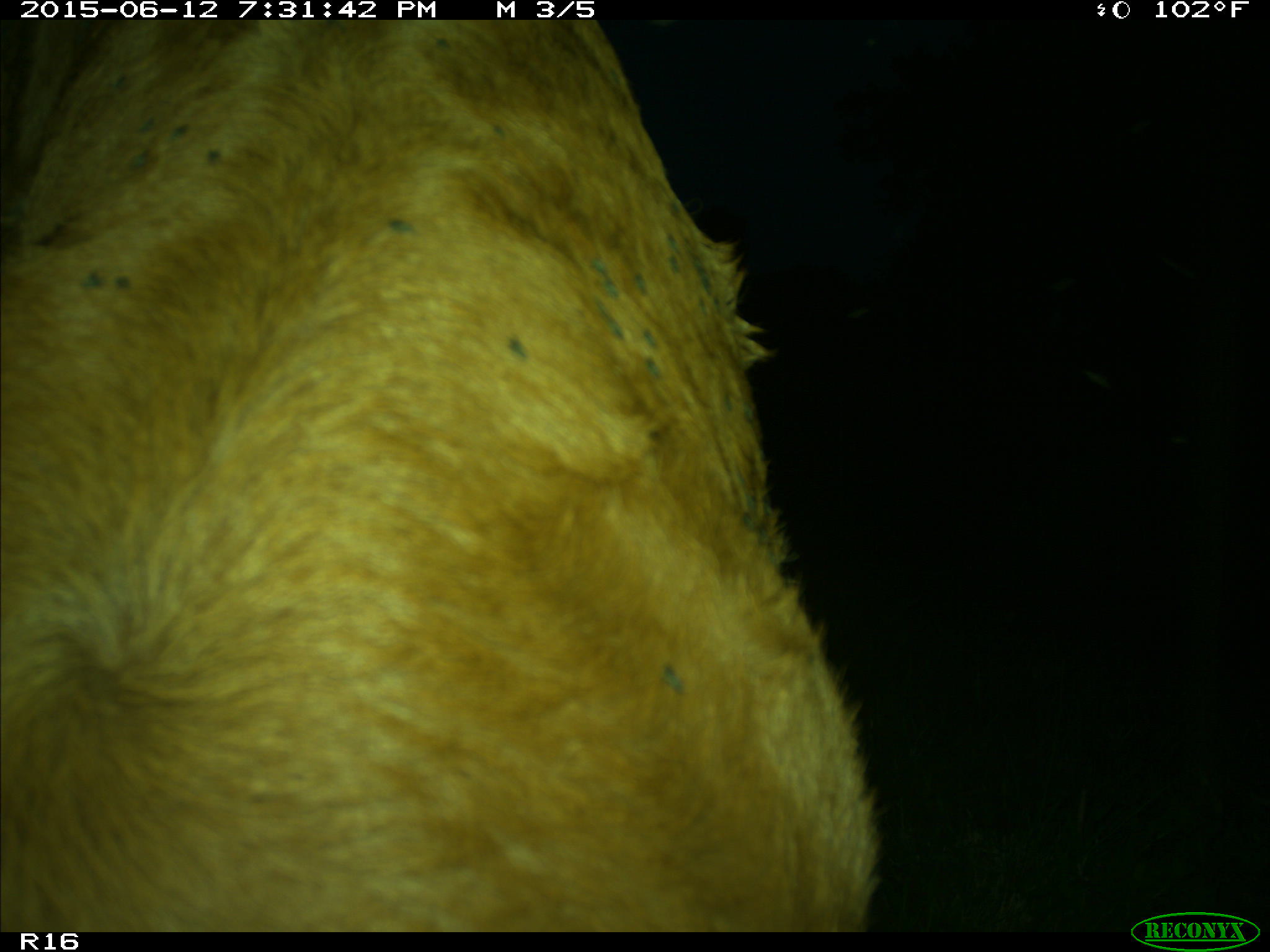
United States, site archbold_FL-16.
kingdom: Animalia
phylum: Chordata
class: Mammalia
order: Artiodactyla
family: Bovidae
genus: Bos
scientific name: Bos taurus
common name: domestic cow